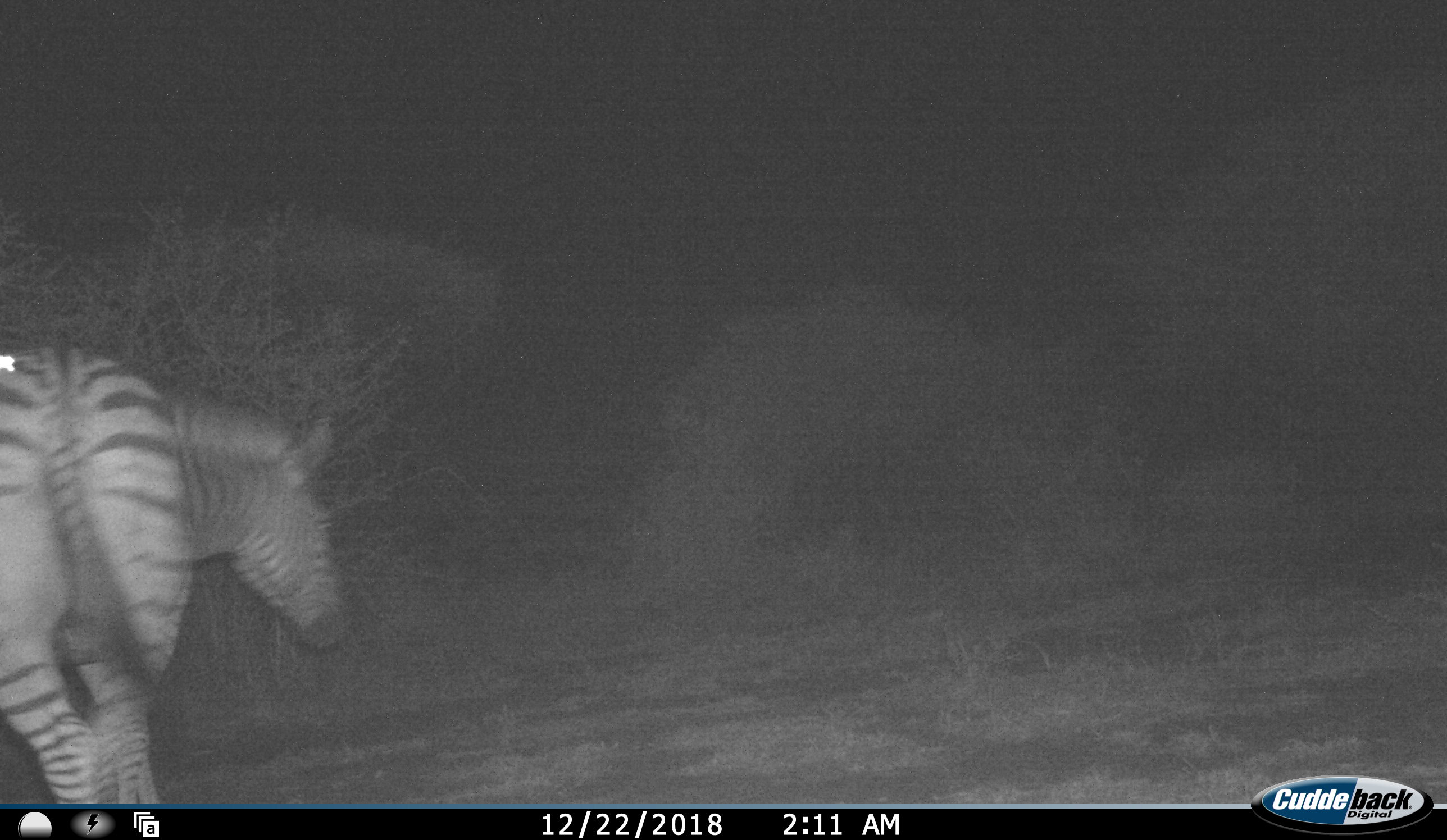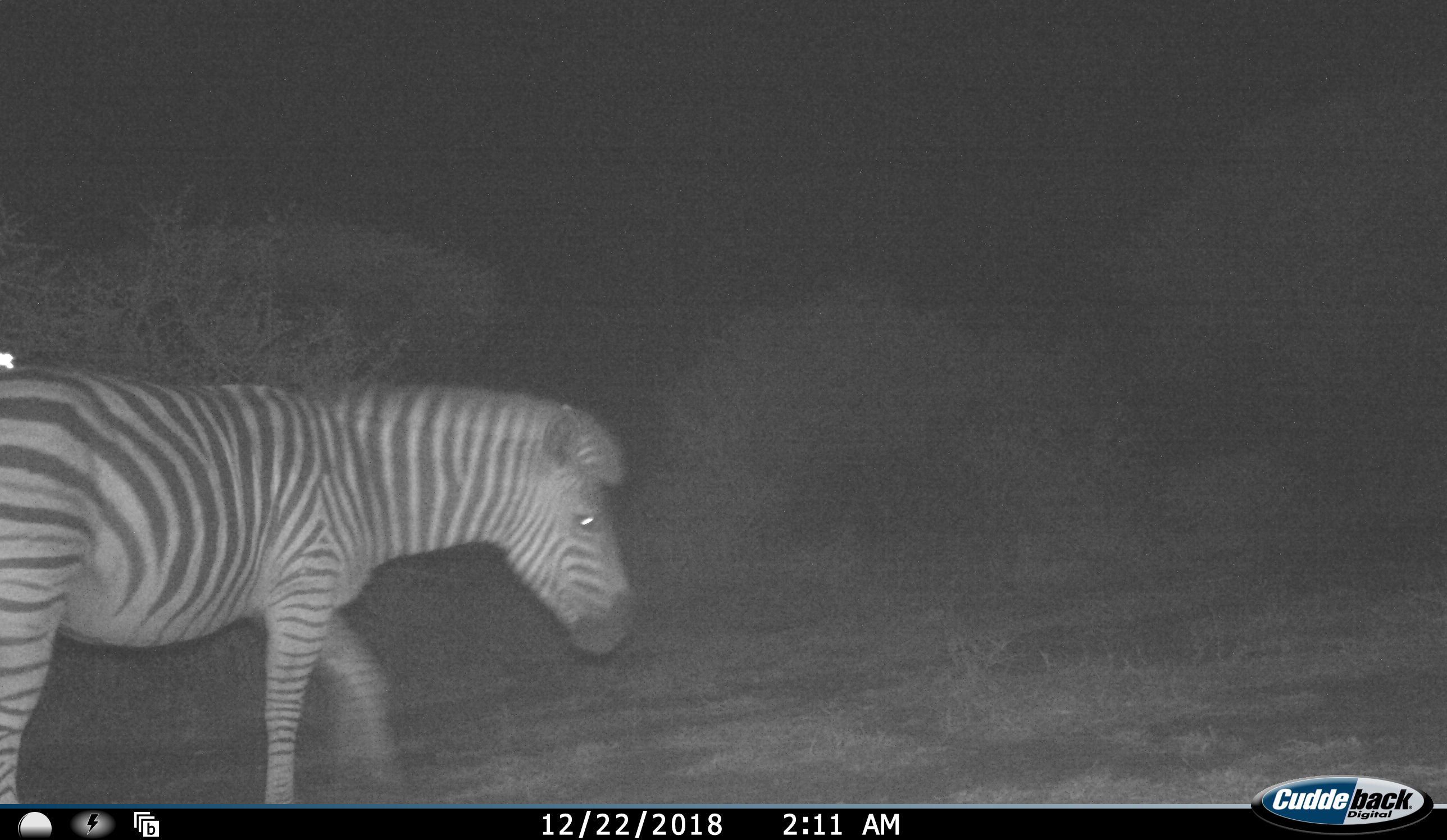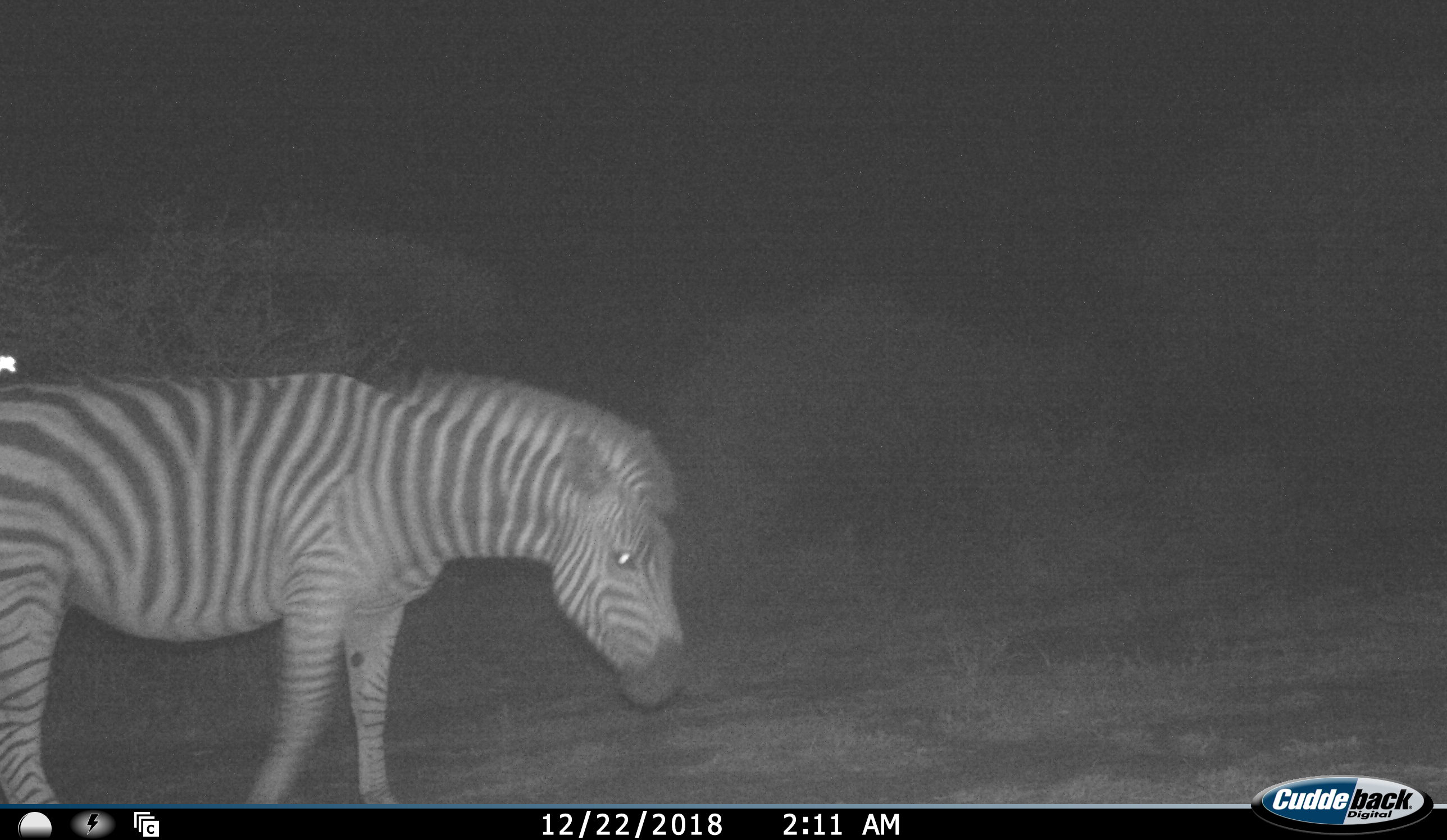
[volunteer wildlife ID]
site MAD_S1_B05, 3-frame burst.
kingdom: Animalia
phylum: Chordata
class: Mammalia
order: Perissodactyla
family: Equidae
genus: Equus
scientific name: Equus quagga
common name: plains zebra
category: zebraplains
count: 1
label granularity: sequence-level